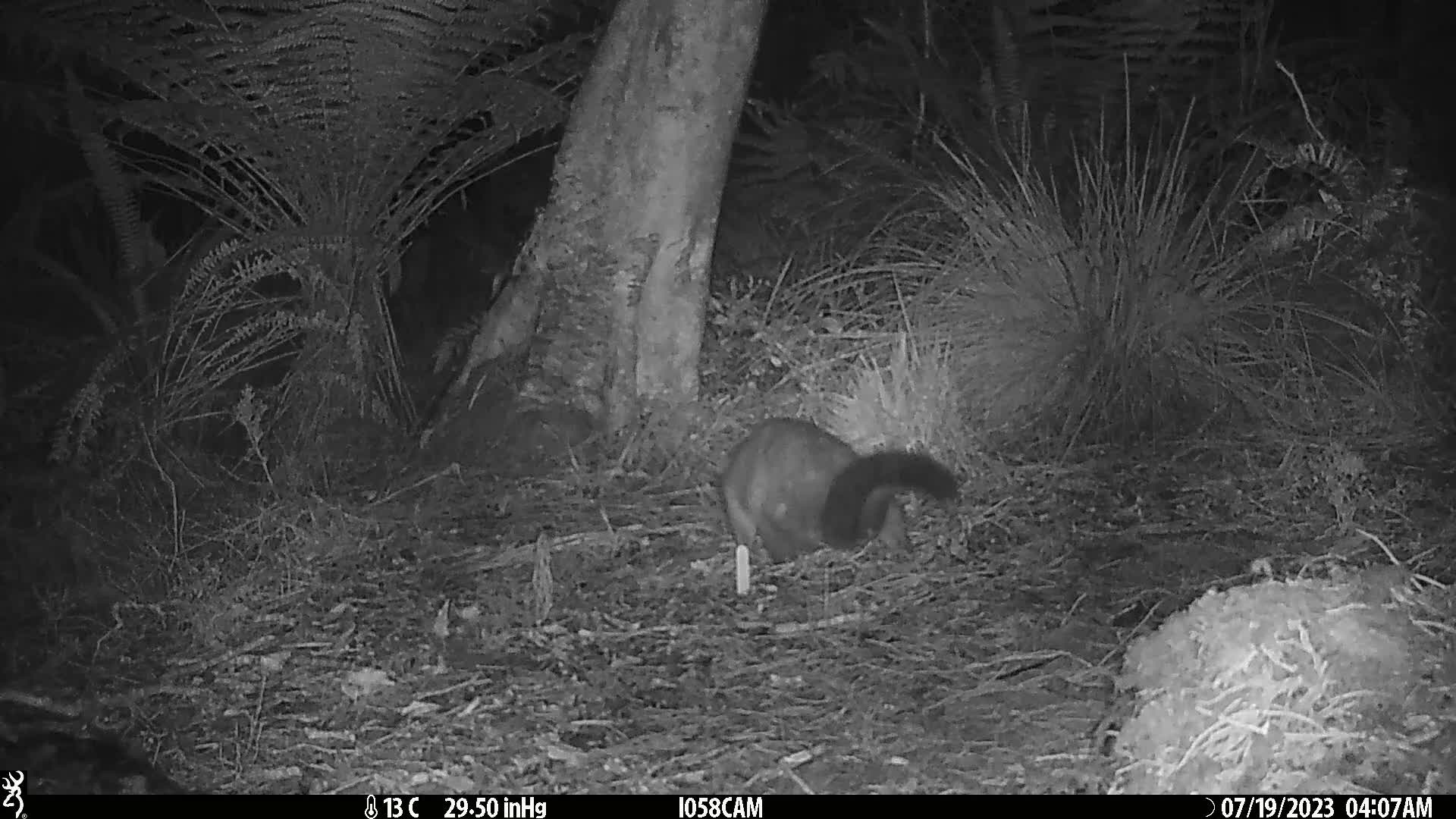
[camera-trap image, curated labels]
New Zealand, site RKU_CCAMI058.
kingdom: Animalia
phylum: Chordata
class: Mammalia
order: Diprotodontia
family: Phalangeridae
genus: Trichosurus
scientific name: Trichosurus vulpecula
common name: common brushtail possum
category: possum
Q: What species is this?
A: Possum (common brushtail possum) (Trichosurus vulpecula).